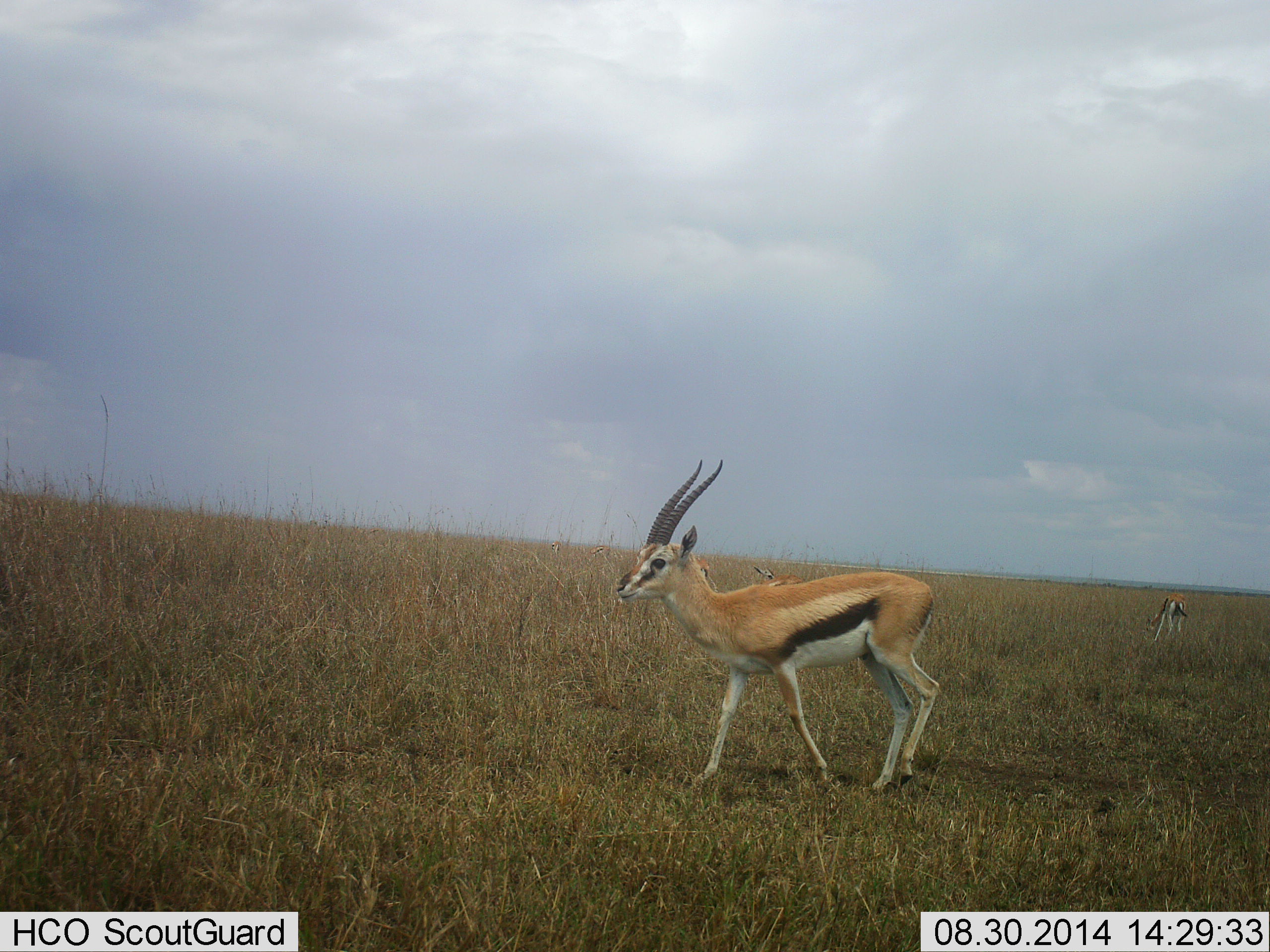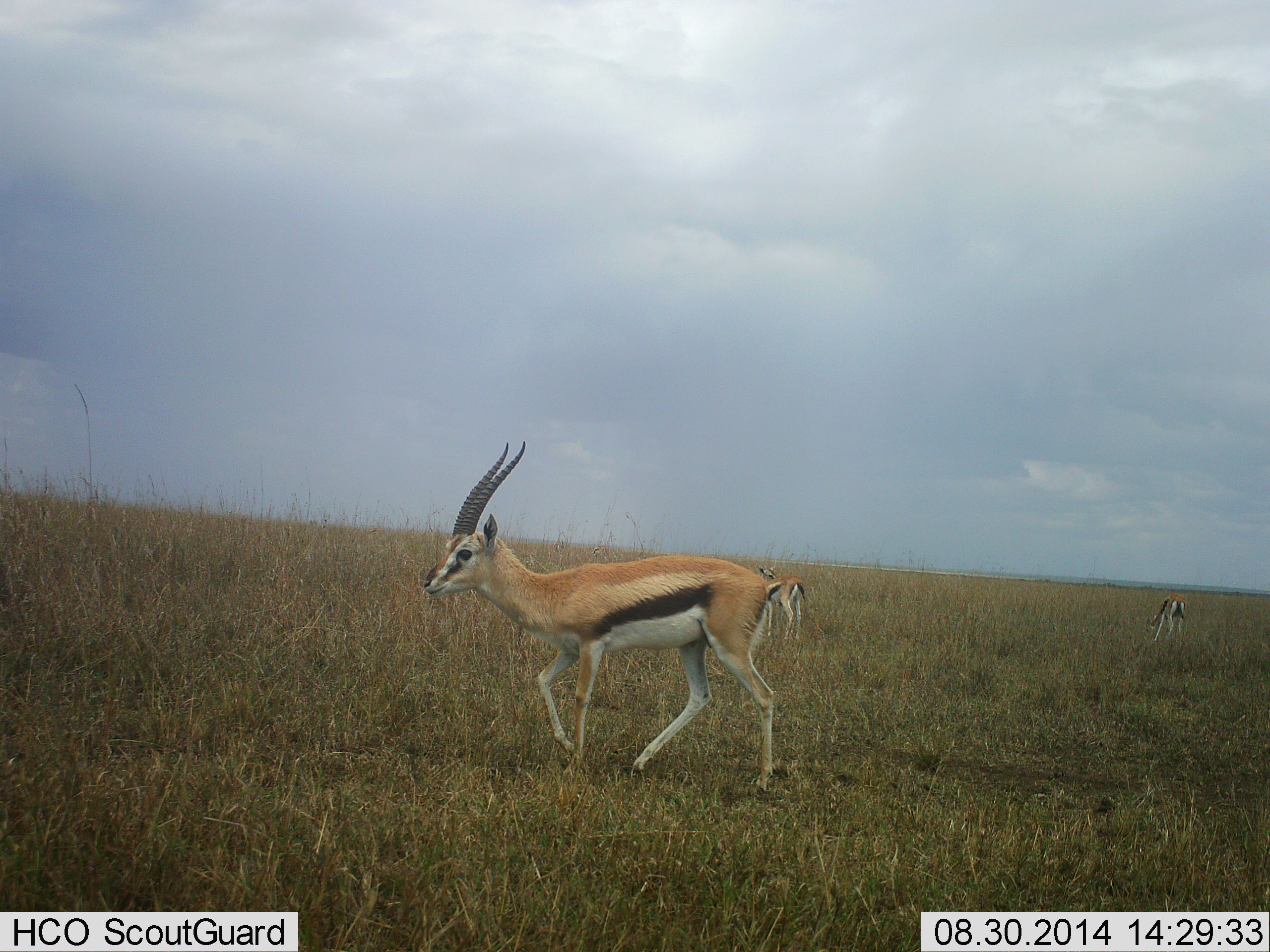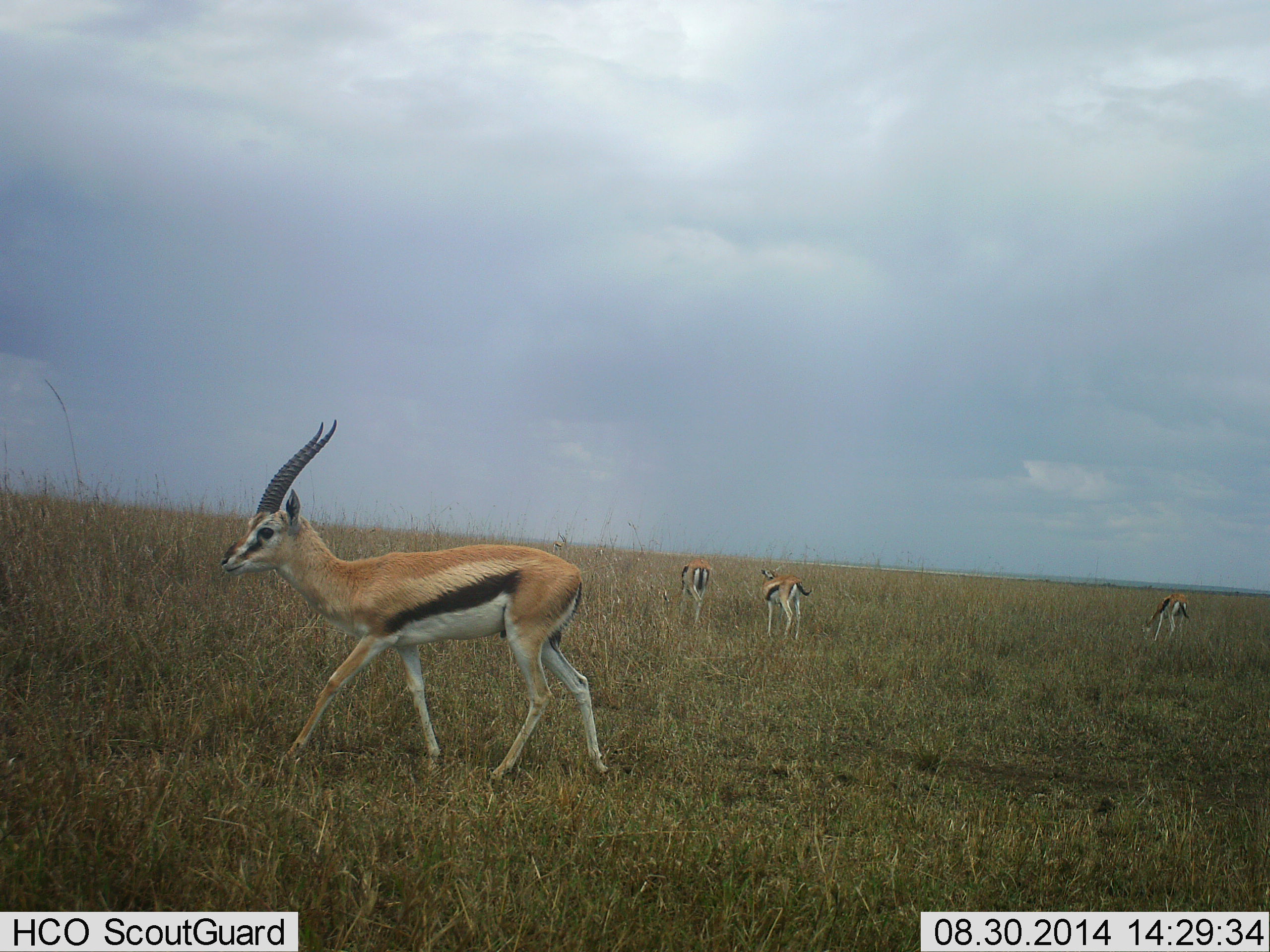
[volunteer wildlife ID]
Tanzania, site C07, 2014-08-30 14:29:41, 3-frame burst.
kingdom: Animalia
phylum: Chordata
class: Mammalia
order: Artiodactyla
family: Bovidae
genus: Eudorcas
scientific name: Eudorcas thomsonii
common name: thomson's gazelle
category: gazellethomsons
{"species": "gazellethomsons (thomson's gazelle) (Eudorcas thomsonii)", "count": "4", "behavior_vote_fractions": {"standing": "20%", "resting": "0%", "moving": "100%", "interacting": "0%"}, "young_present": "0%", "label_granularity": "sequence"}